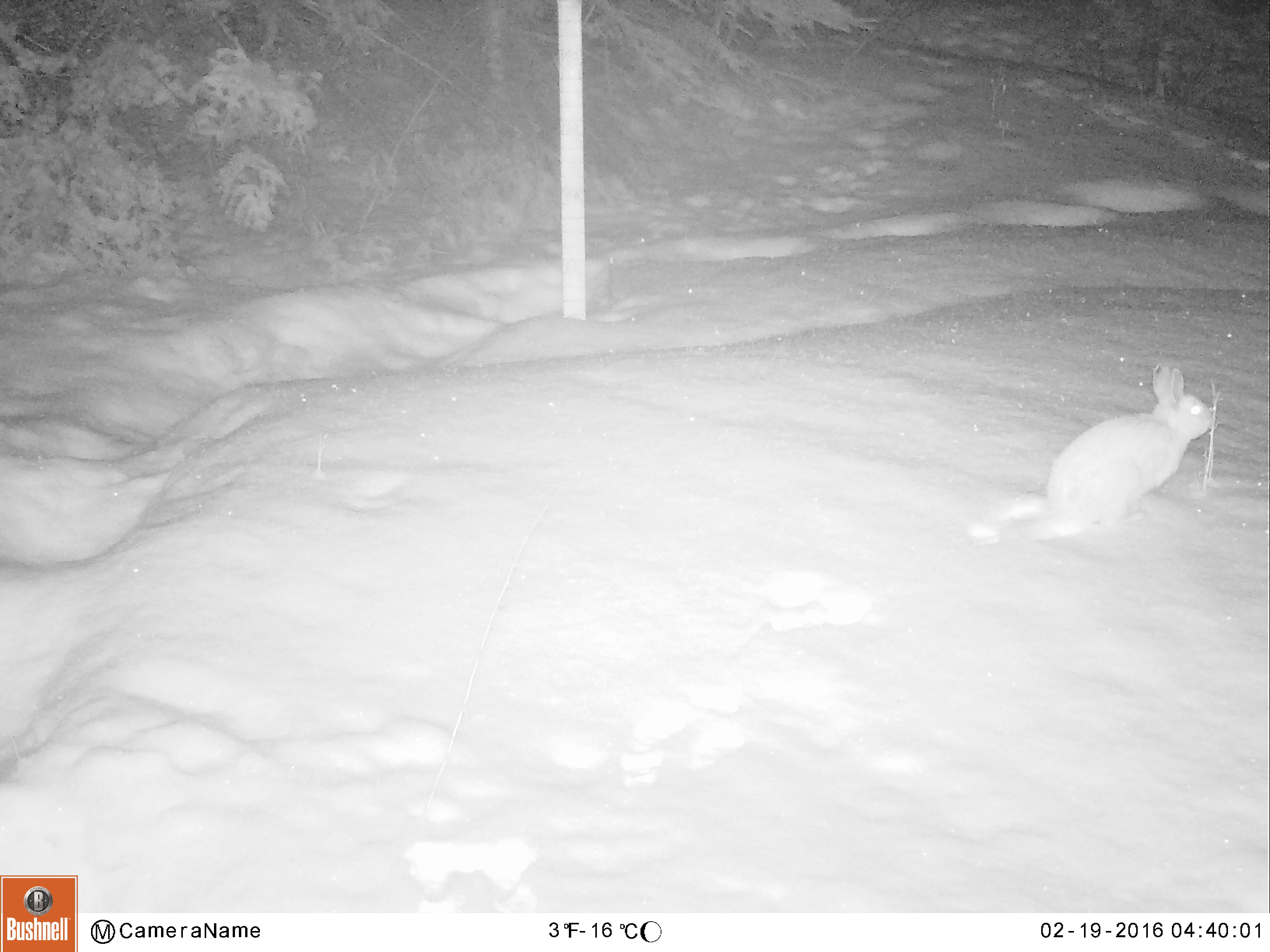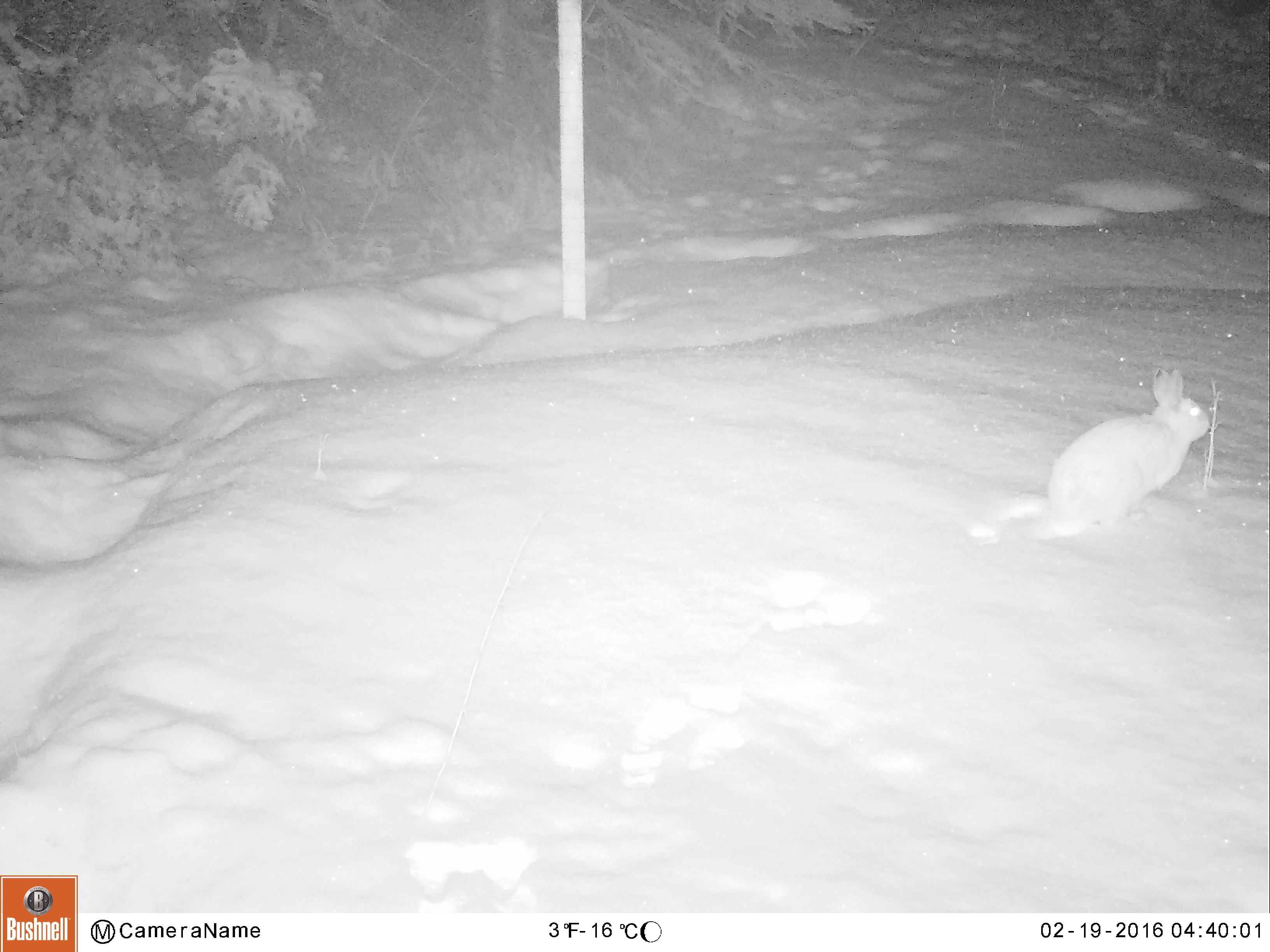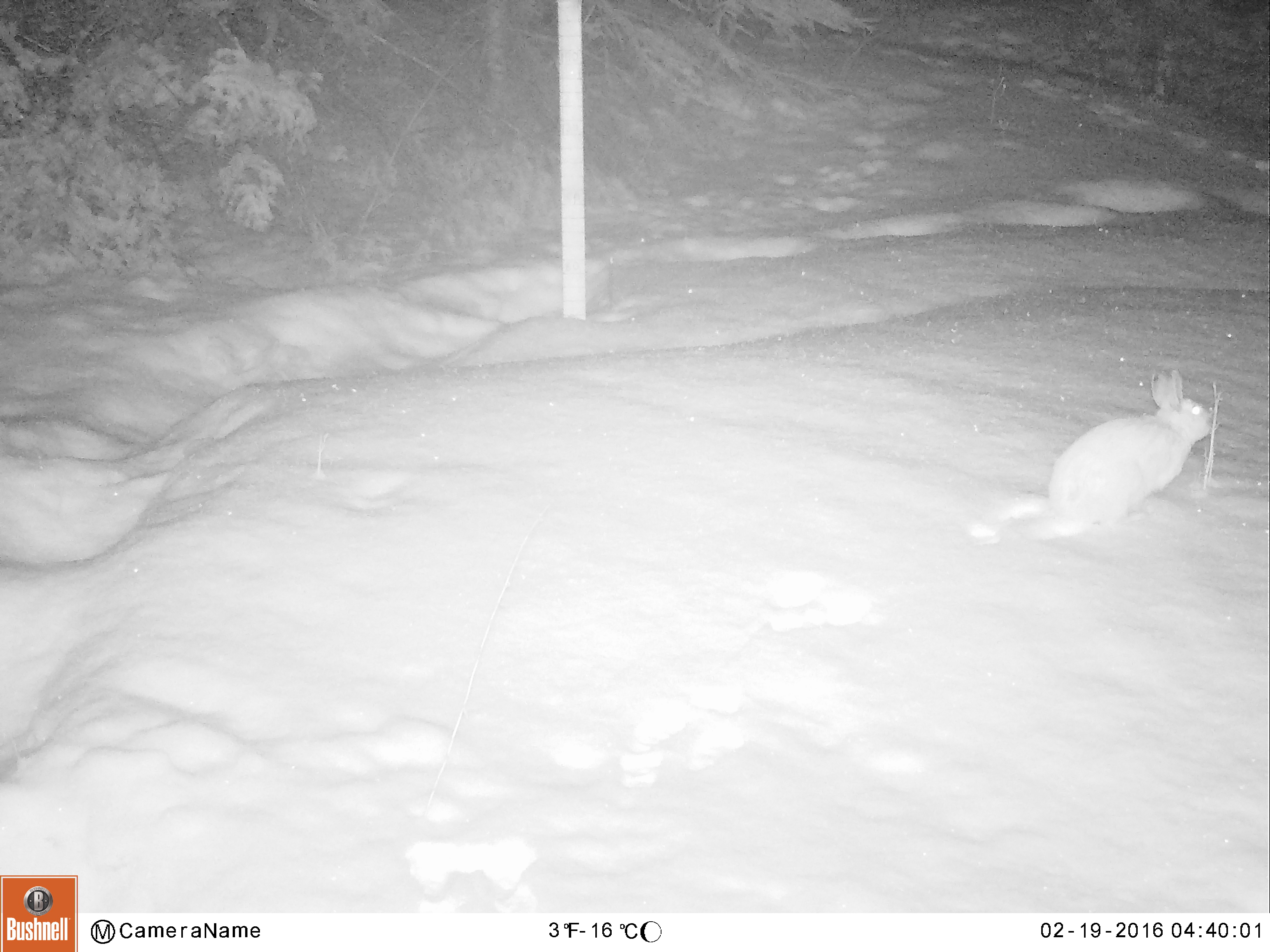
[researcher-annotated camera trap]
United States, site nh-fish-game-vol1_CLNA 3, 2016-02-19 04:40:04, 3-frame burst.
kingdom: Animalia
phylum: Chordata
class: Mammalia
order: Lagomorpha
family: Leporidae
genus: Lepus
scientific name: Lepus americanus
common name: snowshoe hare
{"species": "snowshoe hare (Lepus americanus)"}